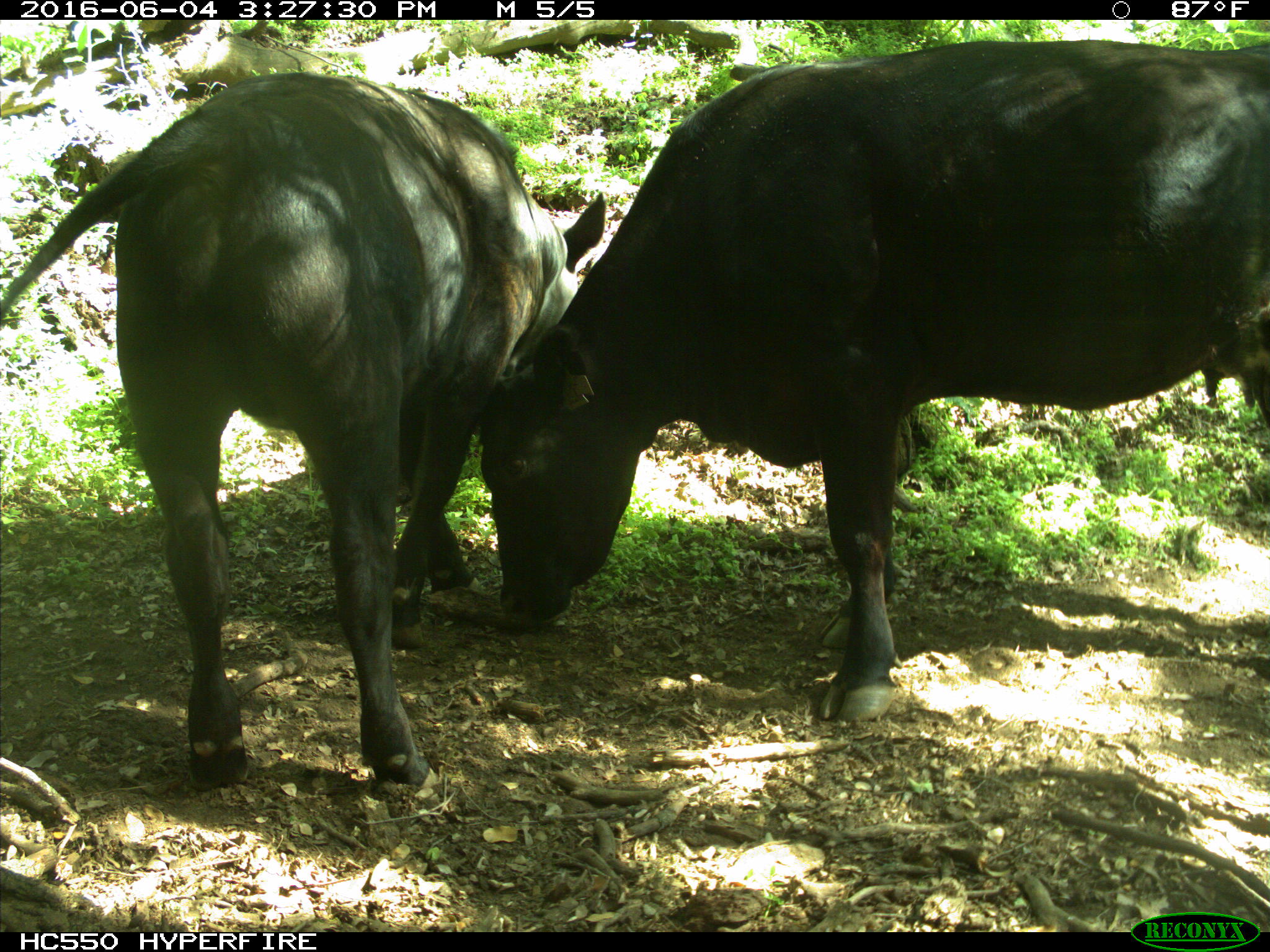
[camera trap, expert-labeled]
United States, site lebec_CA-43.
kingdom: Animalia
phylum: Chordata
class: Mammalia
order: Artiodactyla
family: Bovidae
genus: Bos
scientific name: Bos taurus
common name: domestic cow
Bos taurus (domestic cow).